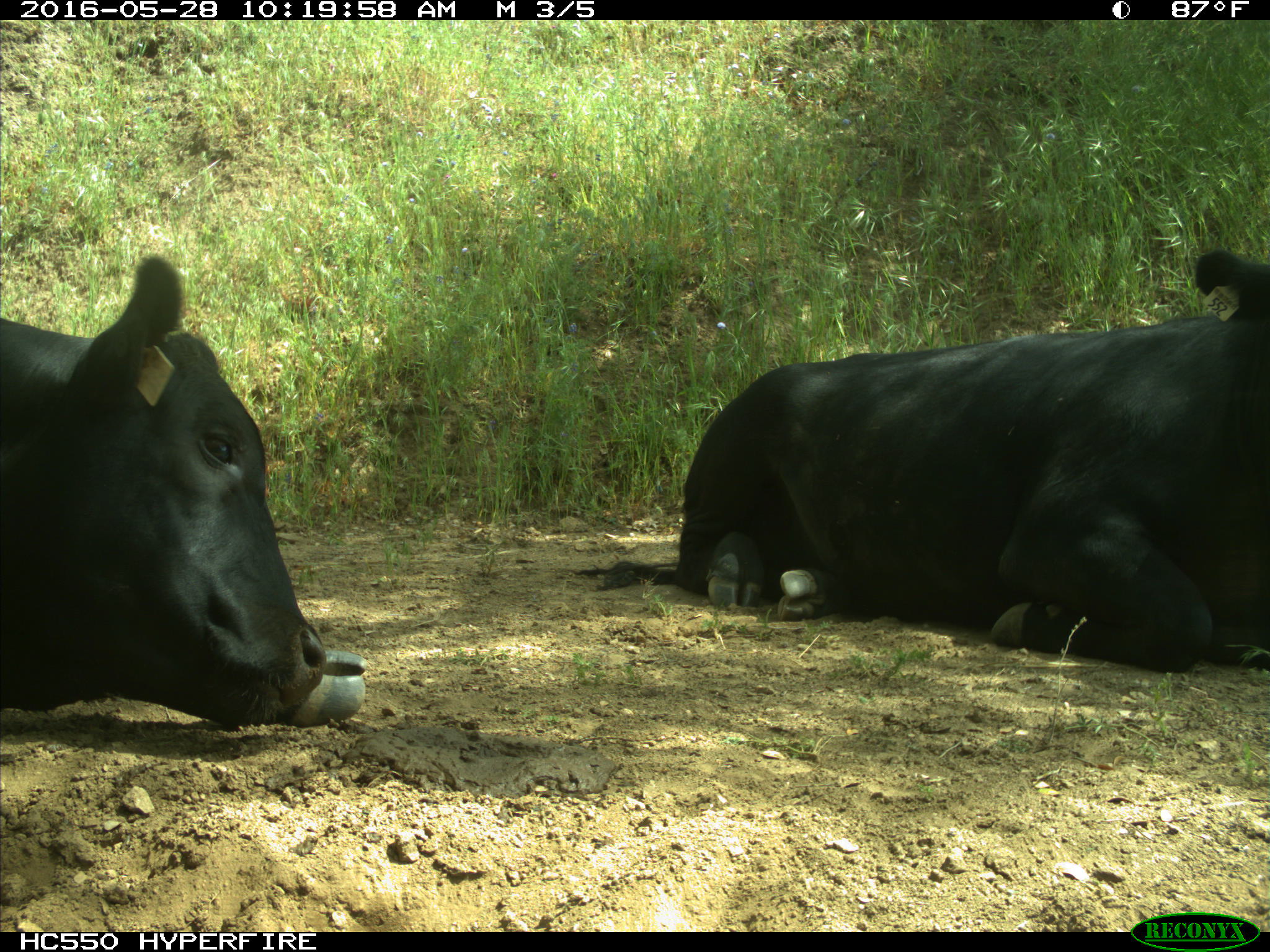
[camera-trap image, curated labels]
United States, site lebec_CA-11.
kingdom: Animalia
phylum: Chordata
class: Mammalia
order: Artiodactyla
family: Bovidae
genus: Bos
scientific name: Bos taurus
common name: domestic cow